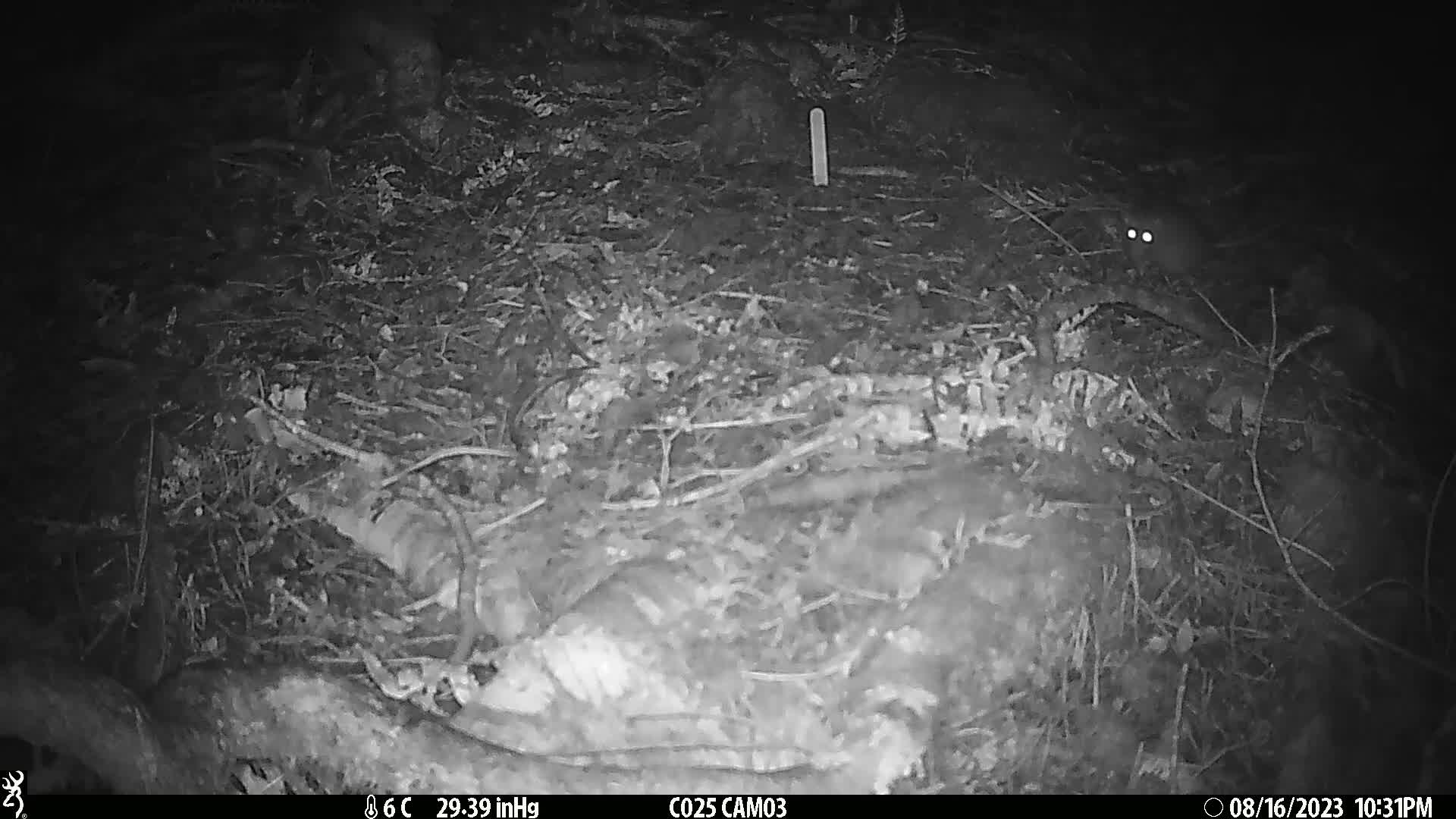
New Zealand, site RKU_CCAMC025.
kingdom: Animalia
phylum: Chordata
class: Mammalia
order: Rodentia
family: Muridae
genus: Rattus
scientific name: Rattus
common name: rat